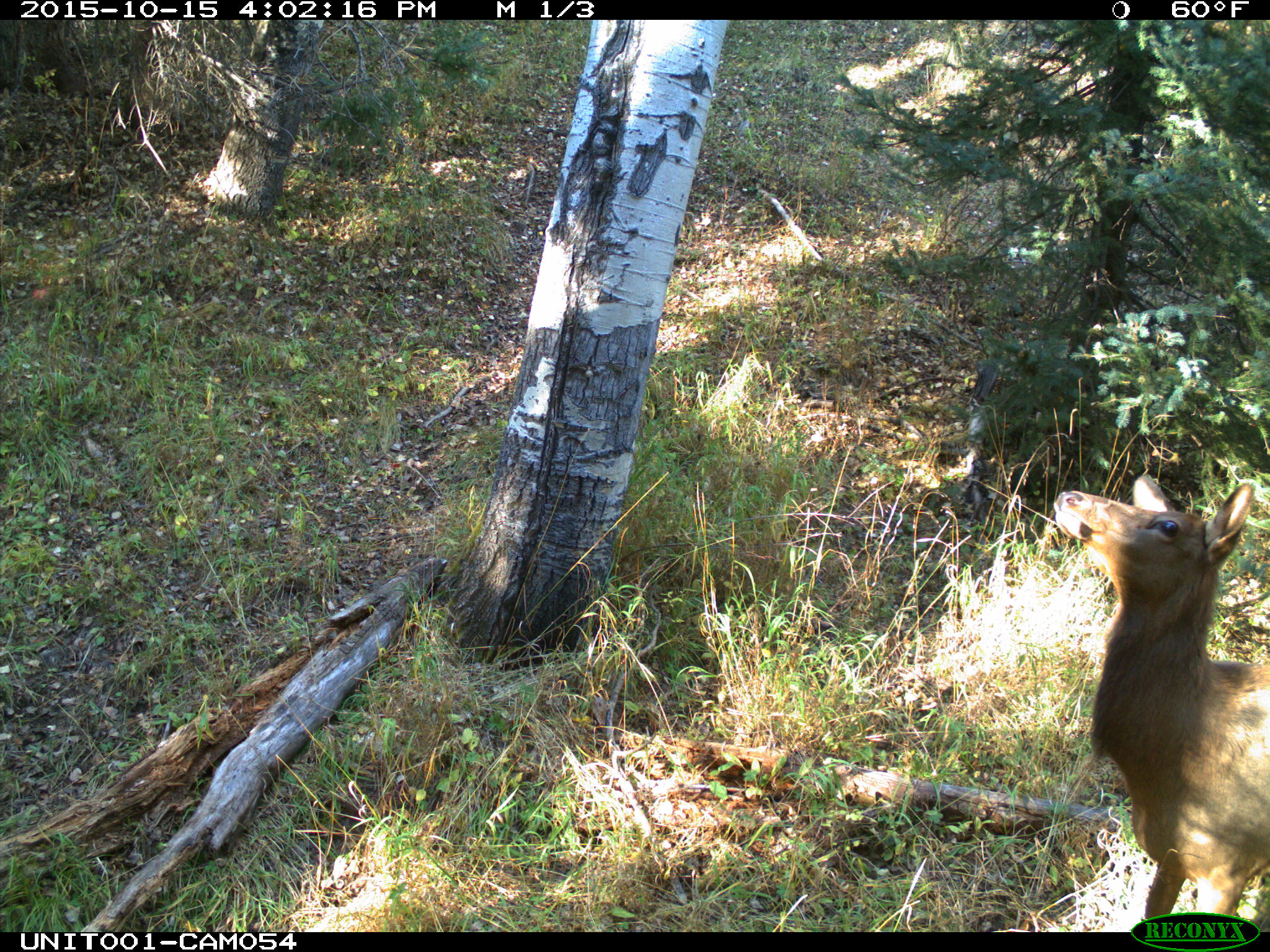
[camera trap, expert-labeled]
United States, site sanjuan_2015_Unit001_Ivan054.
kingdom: Animalia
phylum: Chordata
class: Mammalia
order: Artiodactyla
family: Cervidae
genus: Cervus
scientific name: Cervus elaphus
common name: red deer